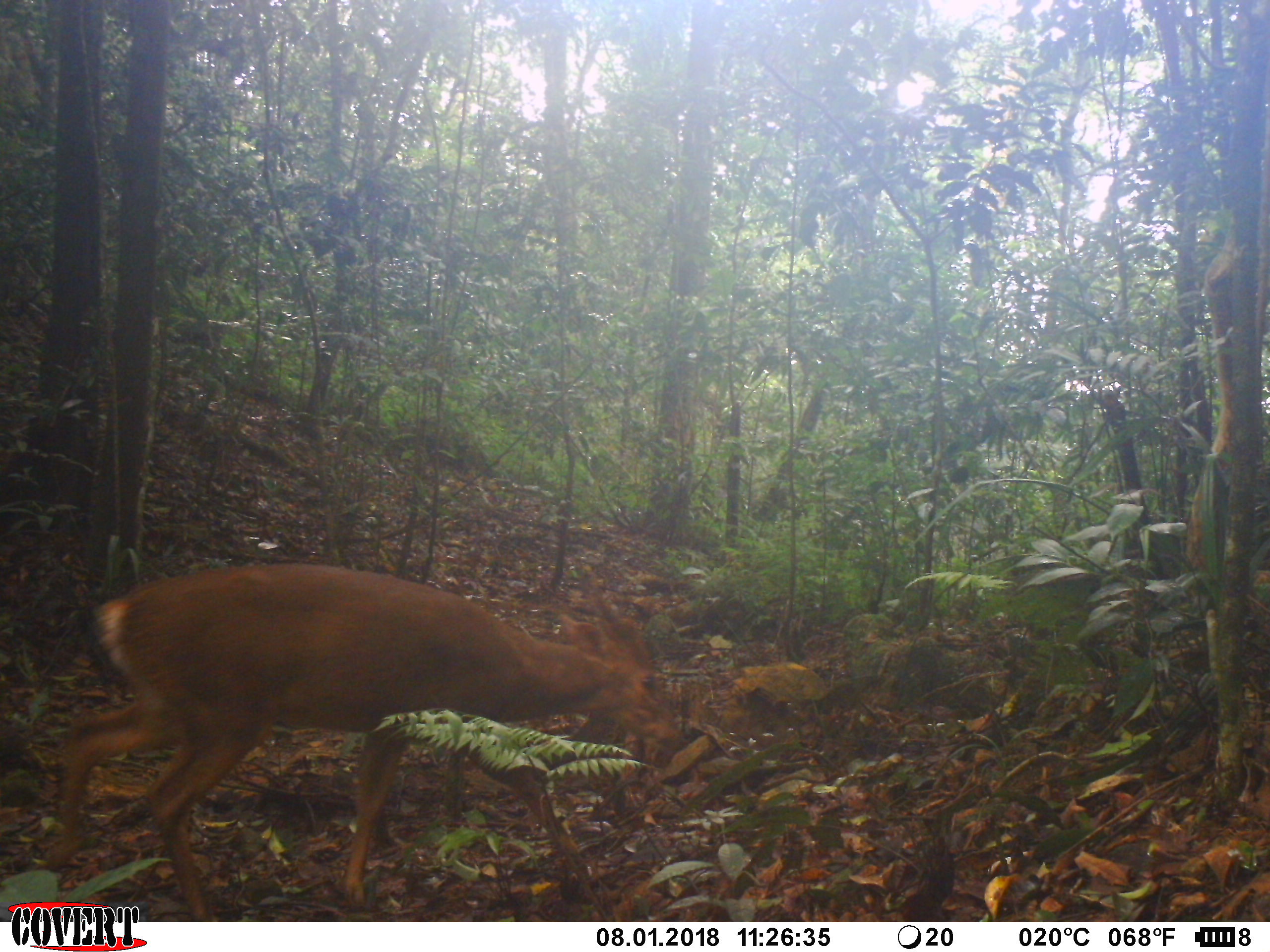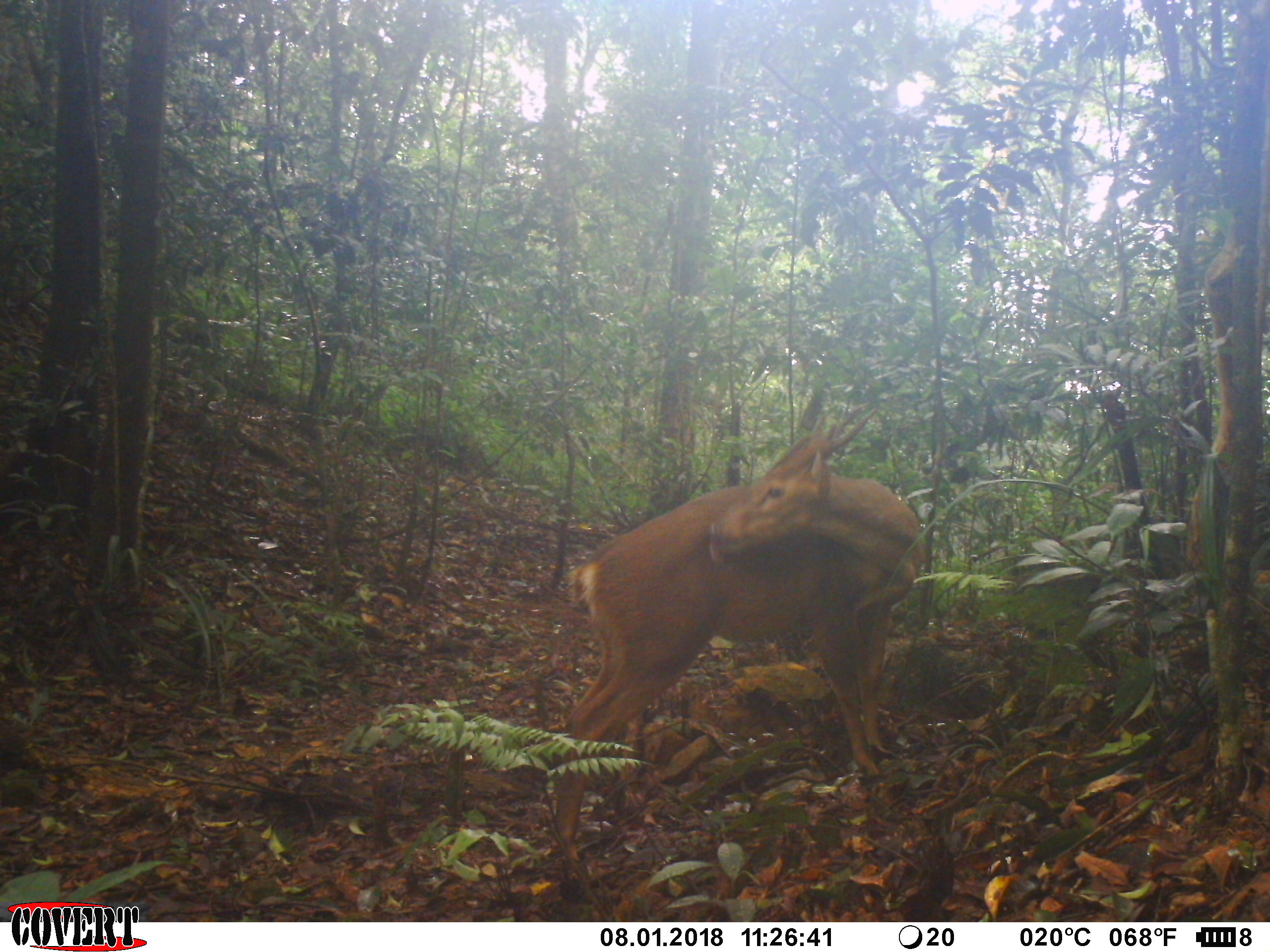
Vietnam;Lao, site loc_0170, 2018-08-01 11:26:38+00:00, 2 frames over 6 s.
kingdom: Animalia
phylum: Chordata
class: Mammalia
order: Artiodactyla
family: Cervidae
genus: Muntiacus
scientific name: Muntiacus vuquangensis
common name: large-antlered muntjac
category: large antlered muntjac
Large antlered muntjac (large-antlered muntjac) (Muntiacus vuquangensis). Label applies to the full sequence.